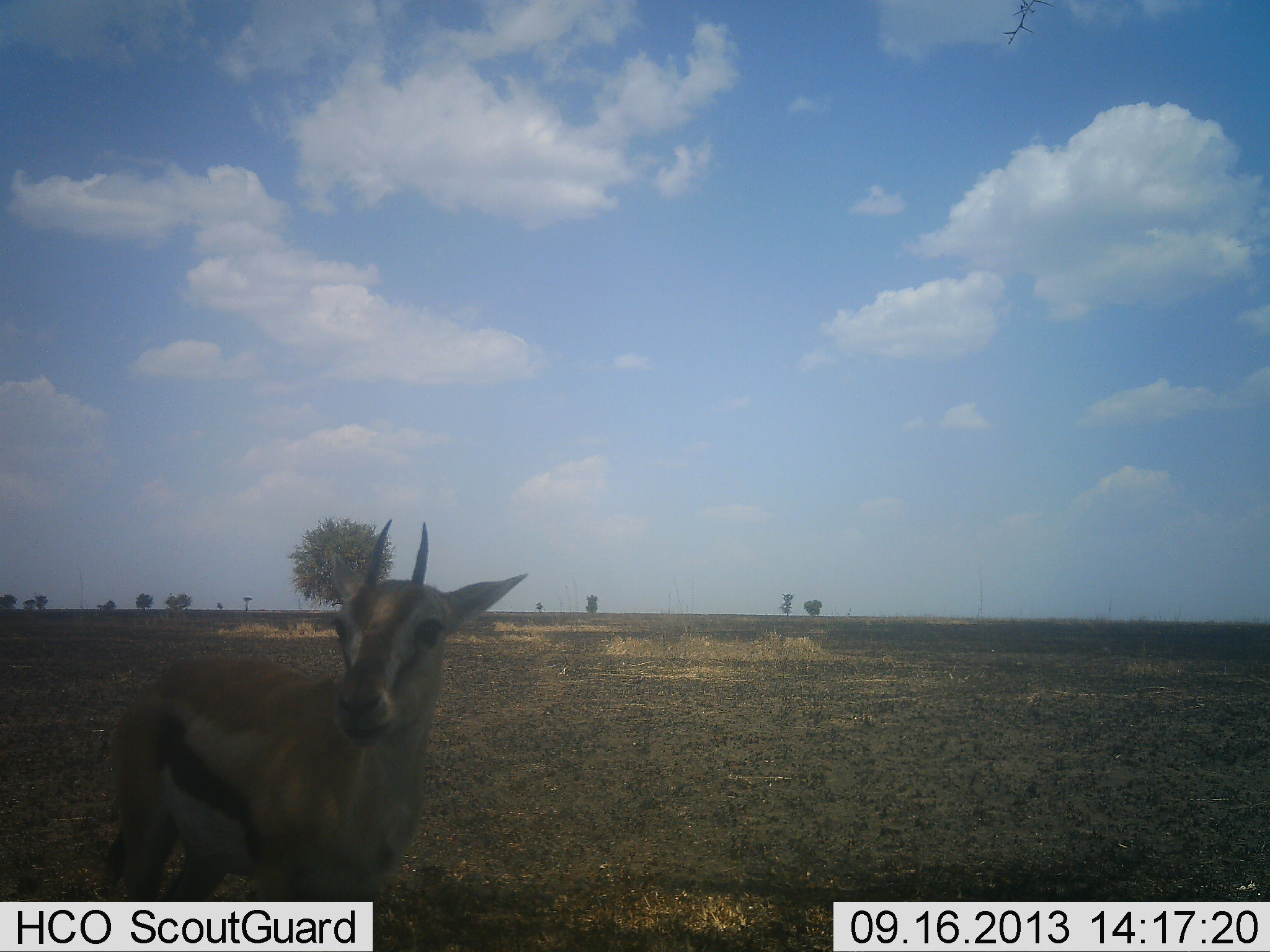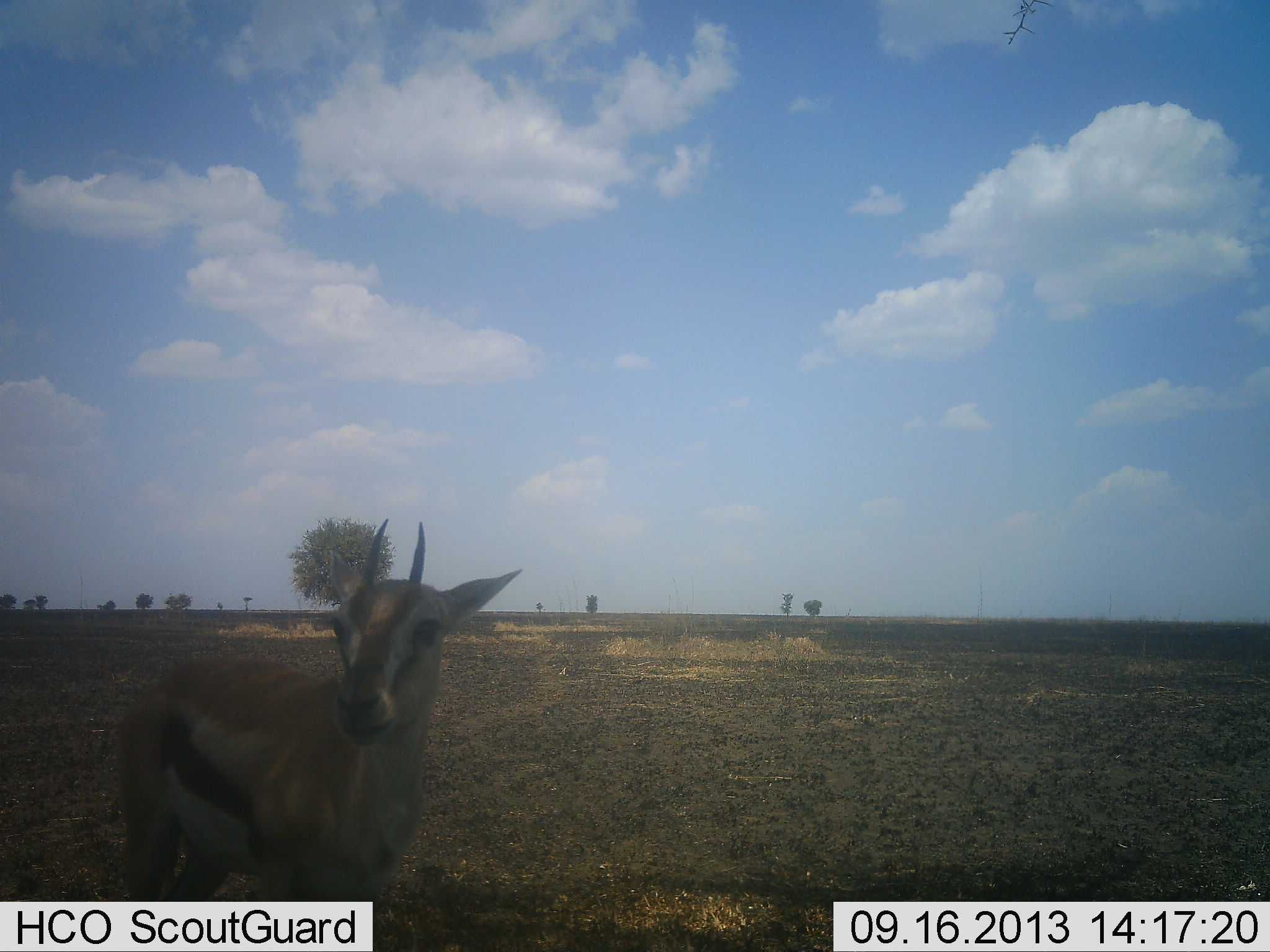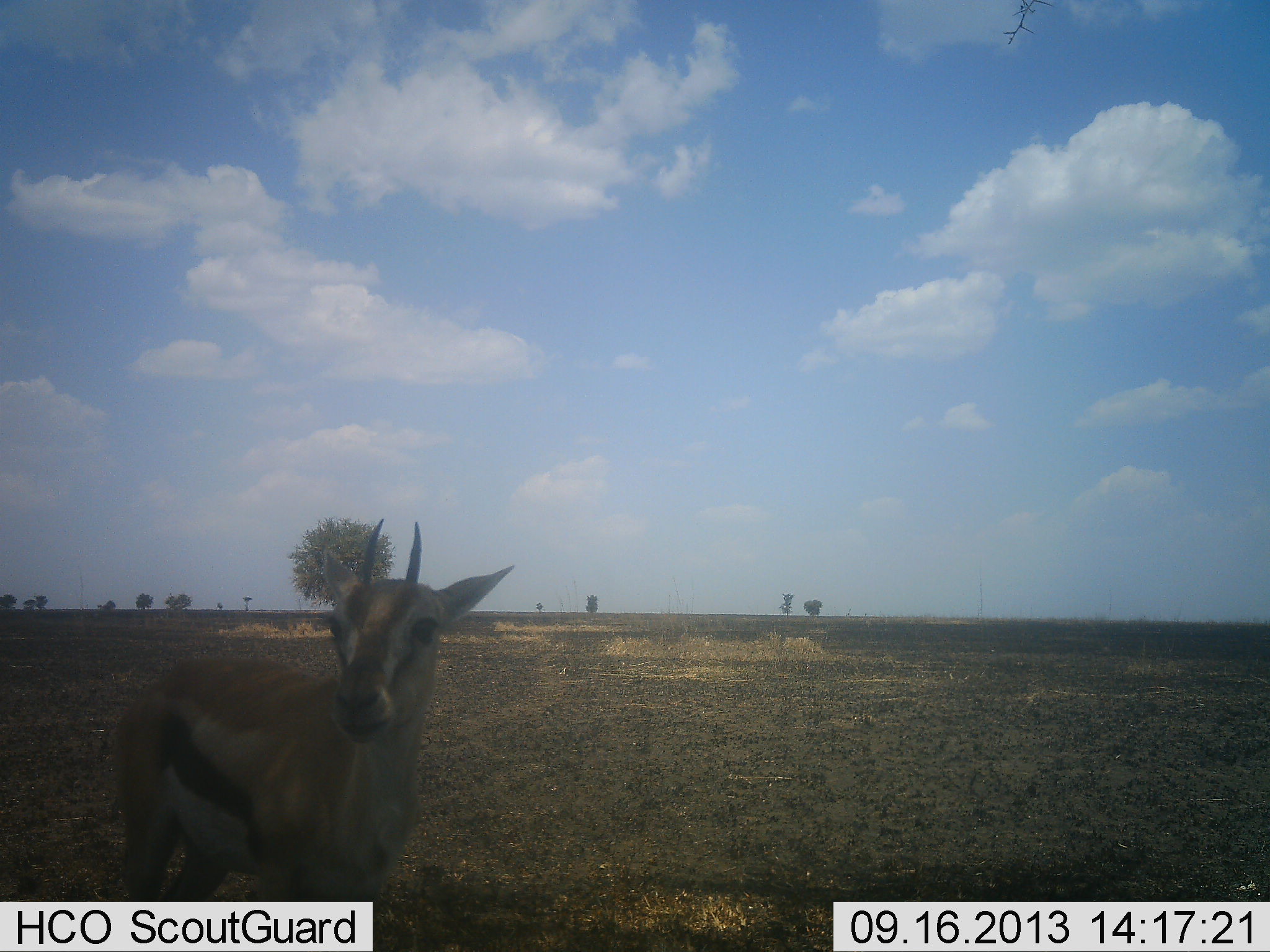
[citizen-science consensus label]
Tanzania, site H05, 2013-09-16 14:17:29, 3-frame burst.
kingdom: Animalia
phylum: Chordata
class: Mammalia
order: Artiodactyla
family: Bovidae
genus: Eudorcas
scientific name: Eudorcas thomsonii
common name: thomson's gazelle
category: gazellethomsons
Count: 1.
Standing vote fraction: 100%.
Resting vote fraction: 0%.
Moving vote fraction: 0%.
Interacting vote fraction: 0%.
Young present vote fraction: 0%.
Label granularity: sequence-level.